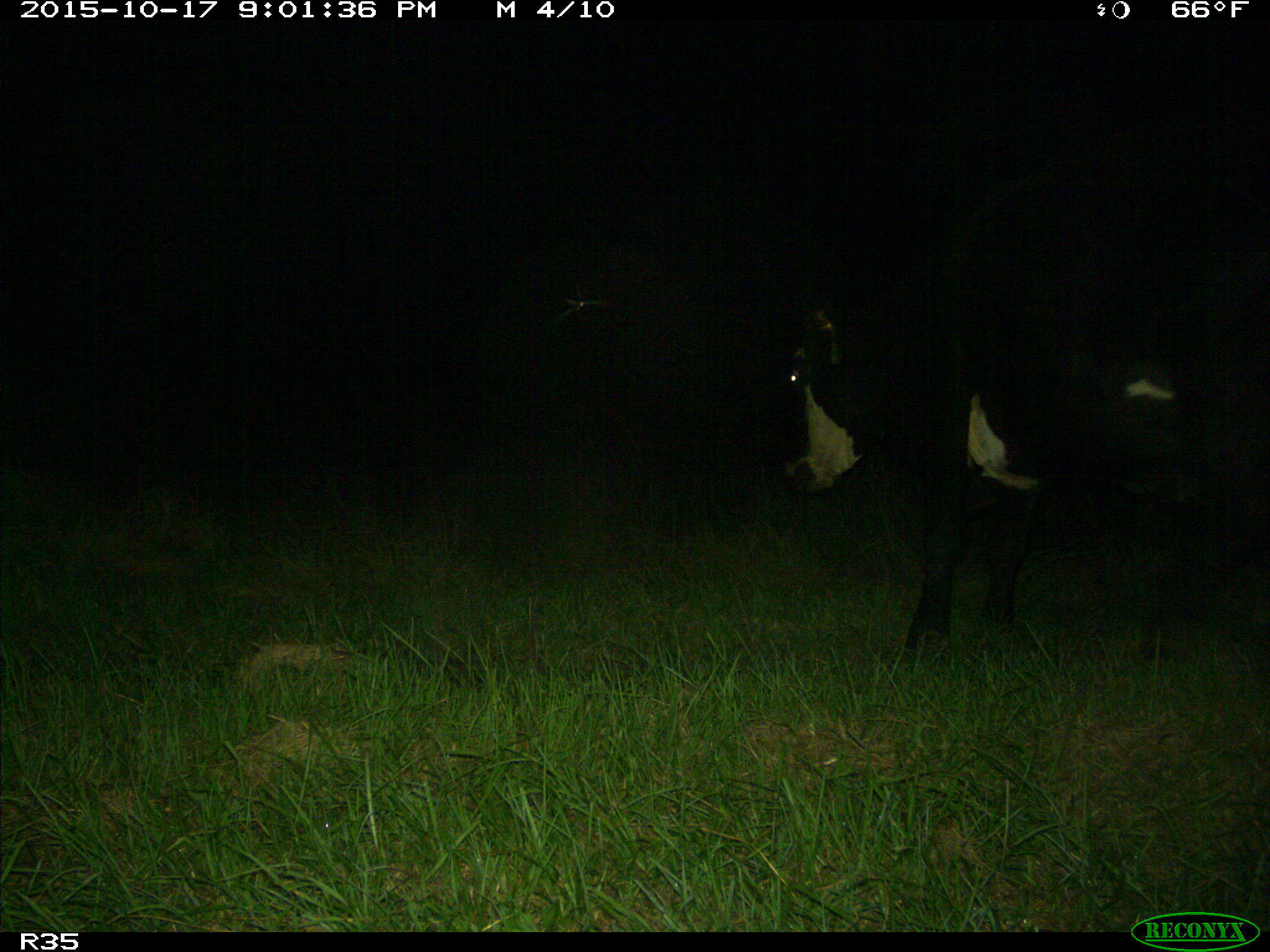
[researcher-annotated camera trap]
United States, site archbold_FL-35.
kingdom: Animalia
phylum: Chordata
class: Mammalia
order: Artiodactyla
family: Bovidae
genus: Bos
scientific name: Bos taurus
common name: domestic cow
Bos taurus (domestic cow).